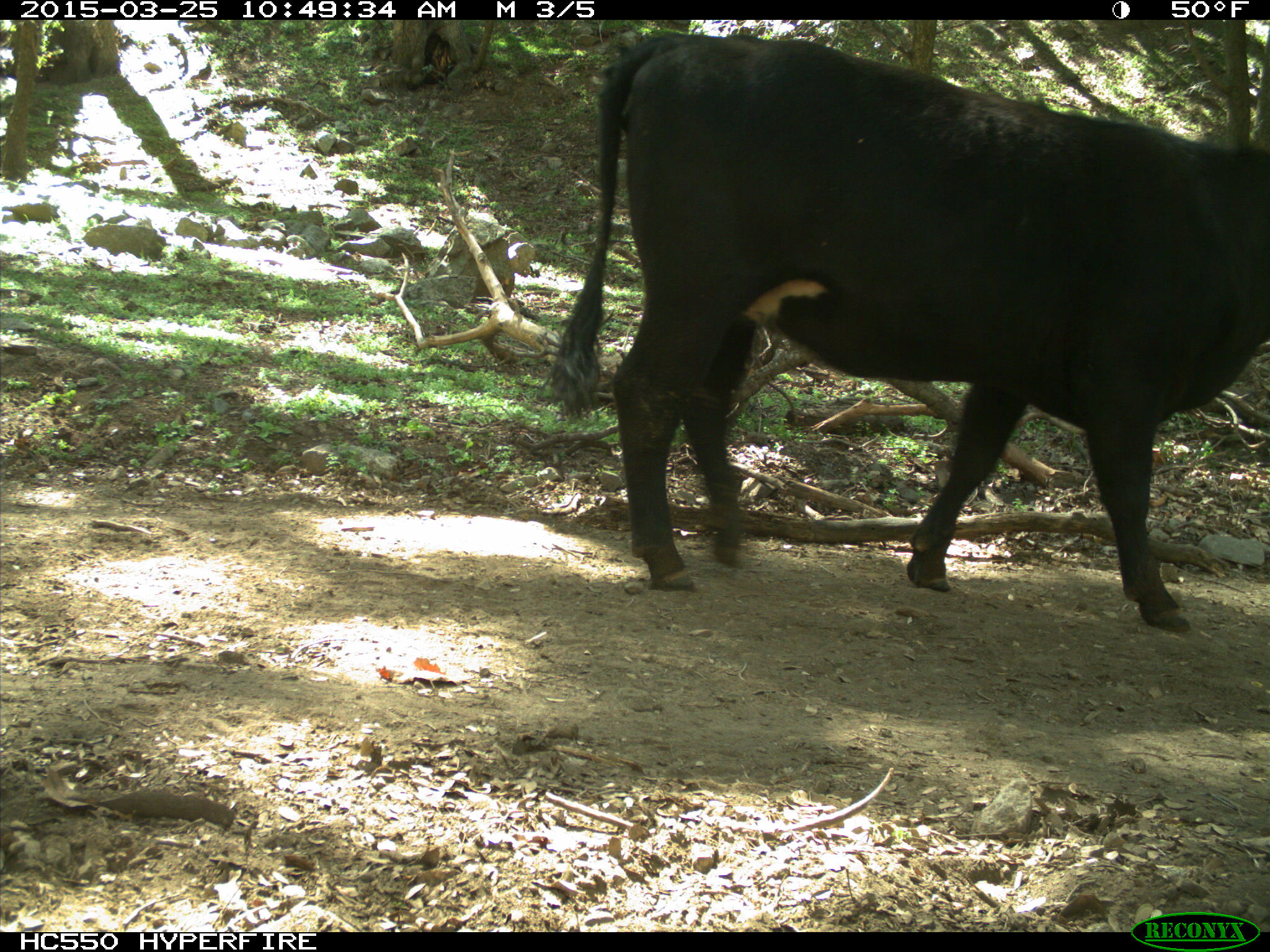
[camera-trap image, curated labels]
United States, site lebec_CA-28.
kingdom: Animalia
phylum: Chordata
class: Mammalia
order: Artiodactyla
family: Bovidae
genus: Bos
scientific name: Bos taurus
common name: domestic cow